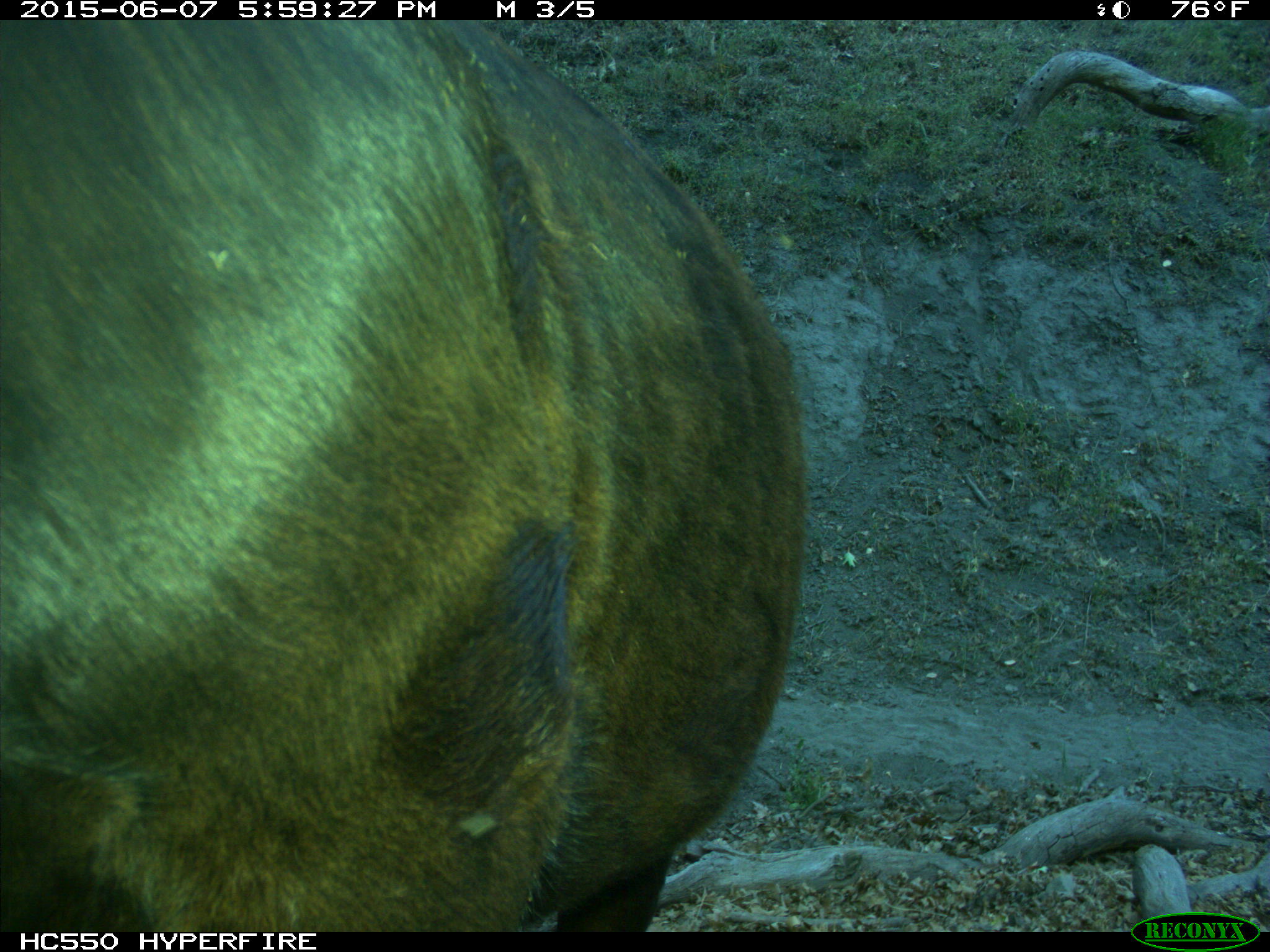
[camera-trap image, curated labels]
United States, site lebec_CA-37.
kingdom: Animalia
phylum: Chordata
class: Mammalia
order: Artiodactyla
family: Bovidae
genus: Bos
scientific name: Bos taurus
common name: domestic cow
Bos taurus (domestic cow).